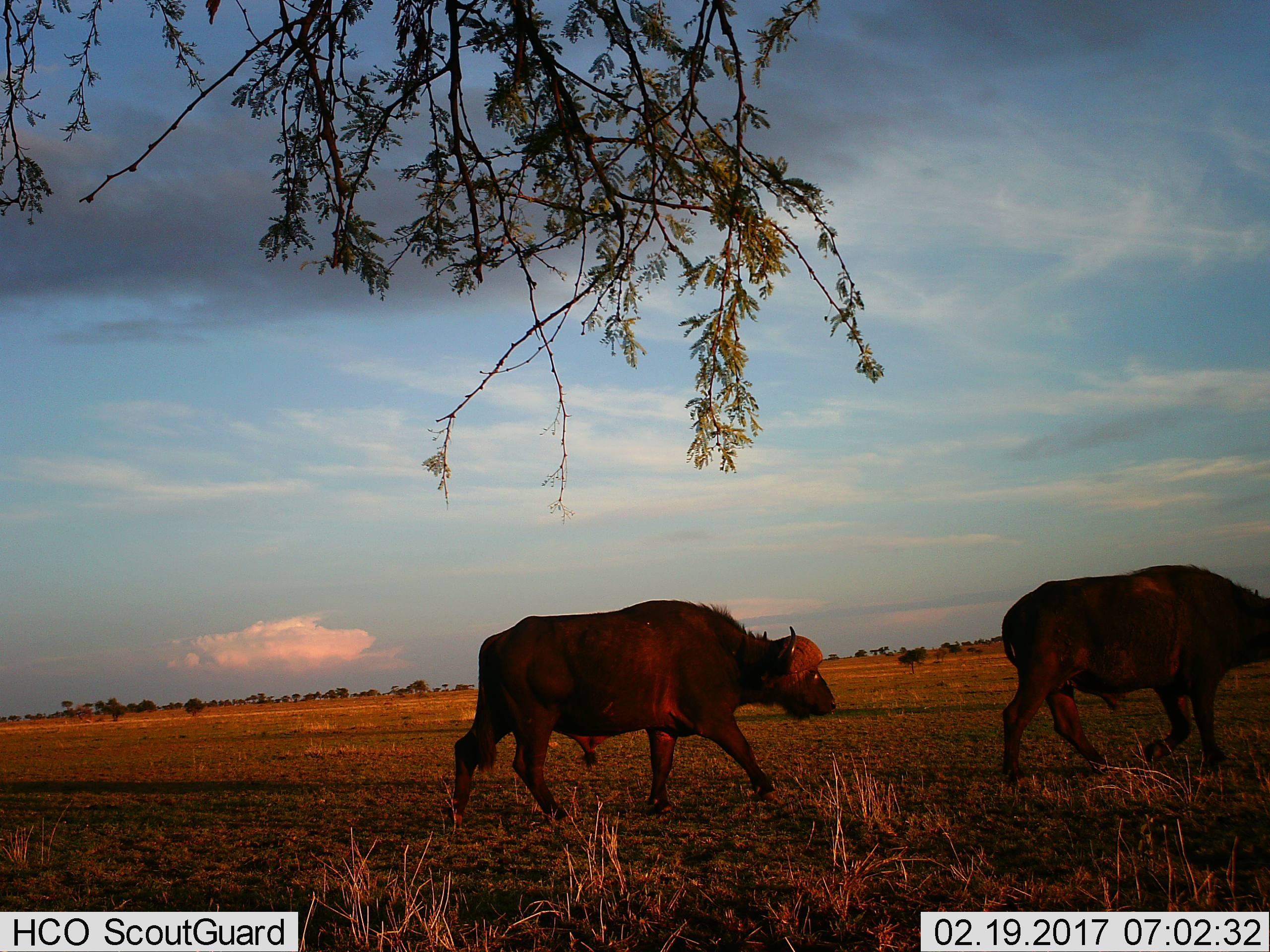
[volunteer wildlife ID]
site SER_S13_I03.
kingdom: Animalia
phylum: Chordata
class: Mammalia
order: Artiodactyla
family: Bovidae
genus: Syncerus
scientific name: Syncerus caffer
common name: african buffalo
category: buffalo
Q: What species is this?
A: Buffalo (african buffalo) (Syncerus caffer).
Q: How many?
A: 2.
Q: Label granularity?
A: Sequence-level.